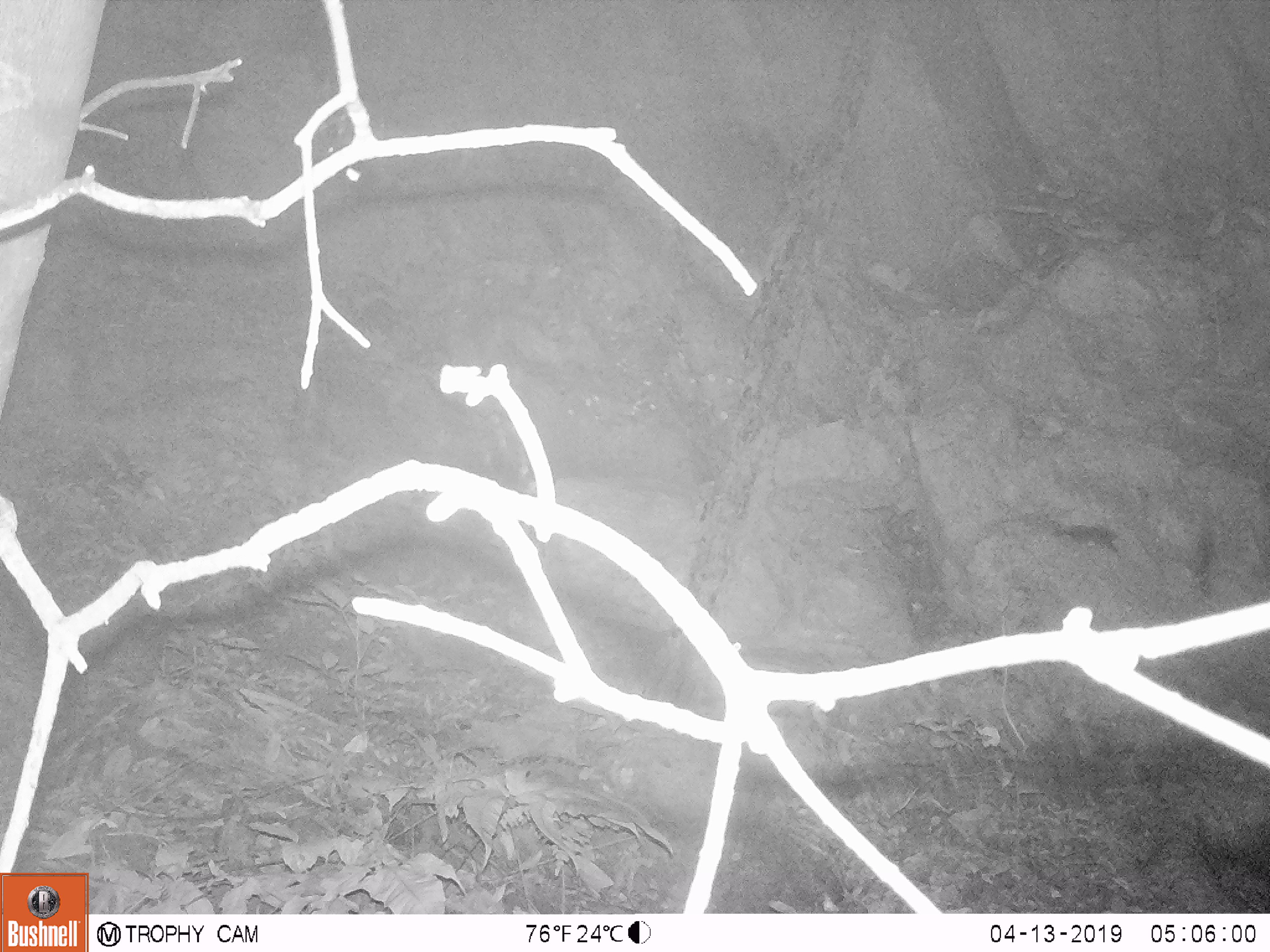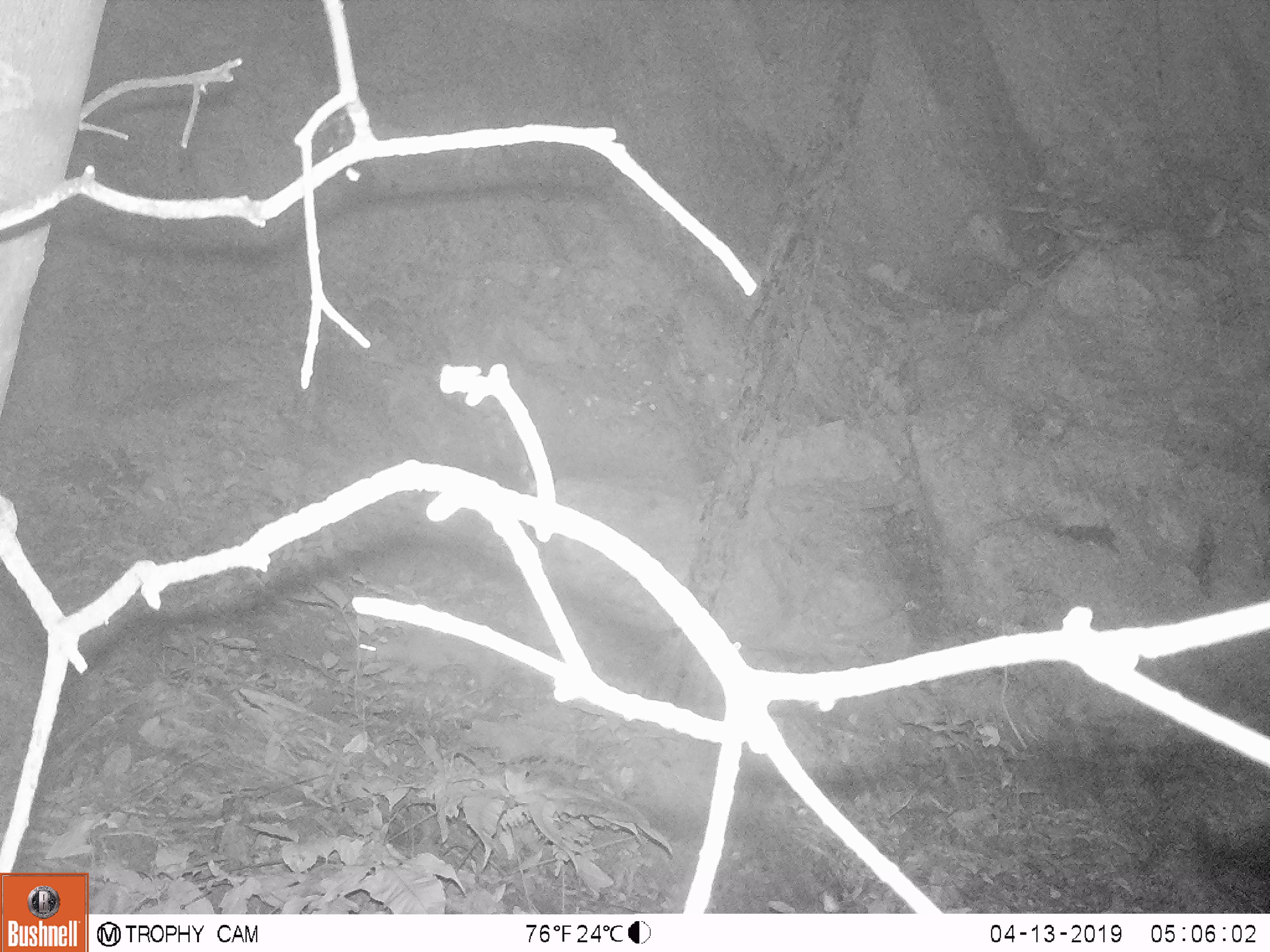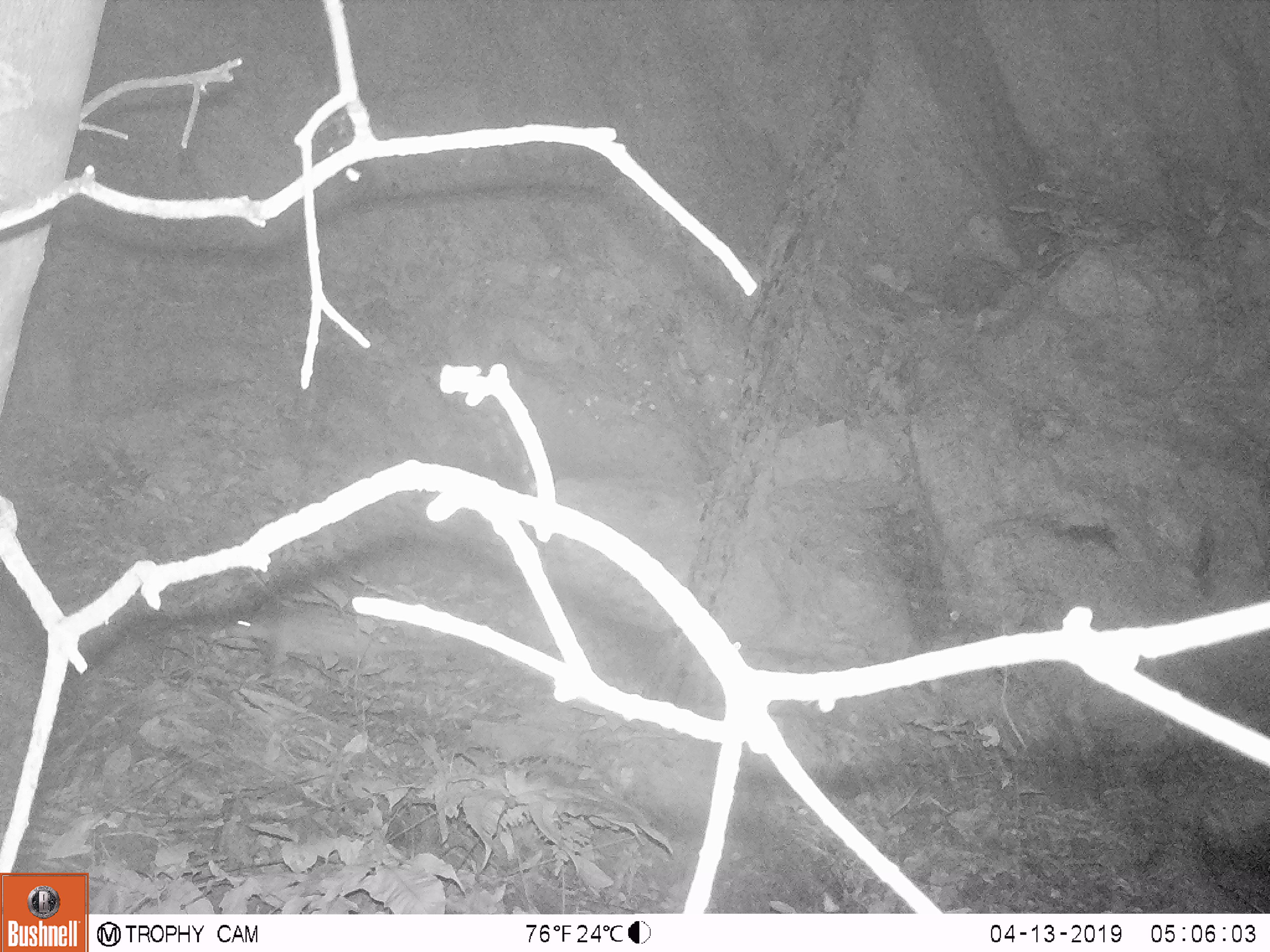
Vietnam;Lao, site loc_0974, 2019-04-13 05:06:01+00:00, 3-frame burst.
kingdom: Animalia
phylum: Chordata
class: Mammalia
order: Rodentia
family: Hystricidae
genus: Atherurus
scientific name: Atherurus macrourus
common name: asiatic brush-tailed porcupine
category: asiatic brush tailed porcupine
Asiatic brush tailed porcupine (asiatic brush-tailed porcupine) (Atherurus macrourus). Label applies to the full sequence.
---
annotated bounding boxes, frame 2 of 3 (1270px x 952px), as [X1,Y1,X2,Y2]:
asiatic brush tailed porcupine: [356,627,502,703]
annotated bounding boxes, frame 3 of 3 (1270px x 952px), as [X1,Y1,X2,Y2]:
asiatic brush tailed porcupine: [228,612,442,666]